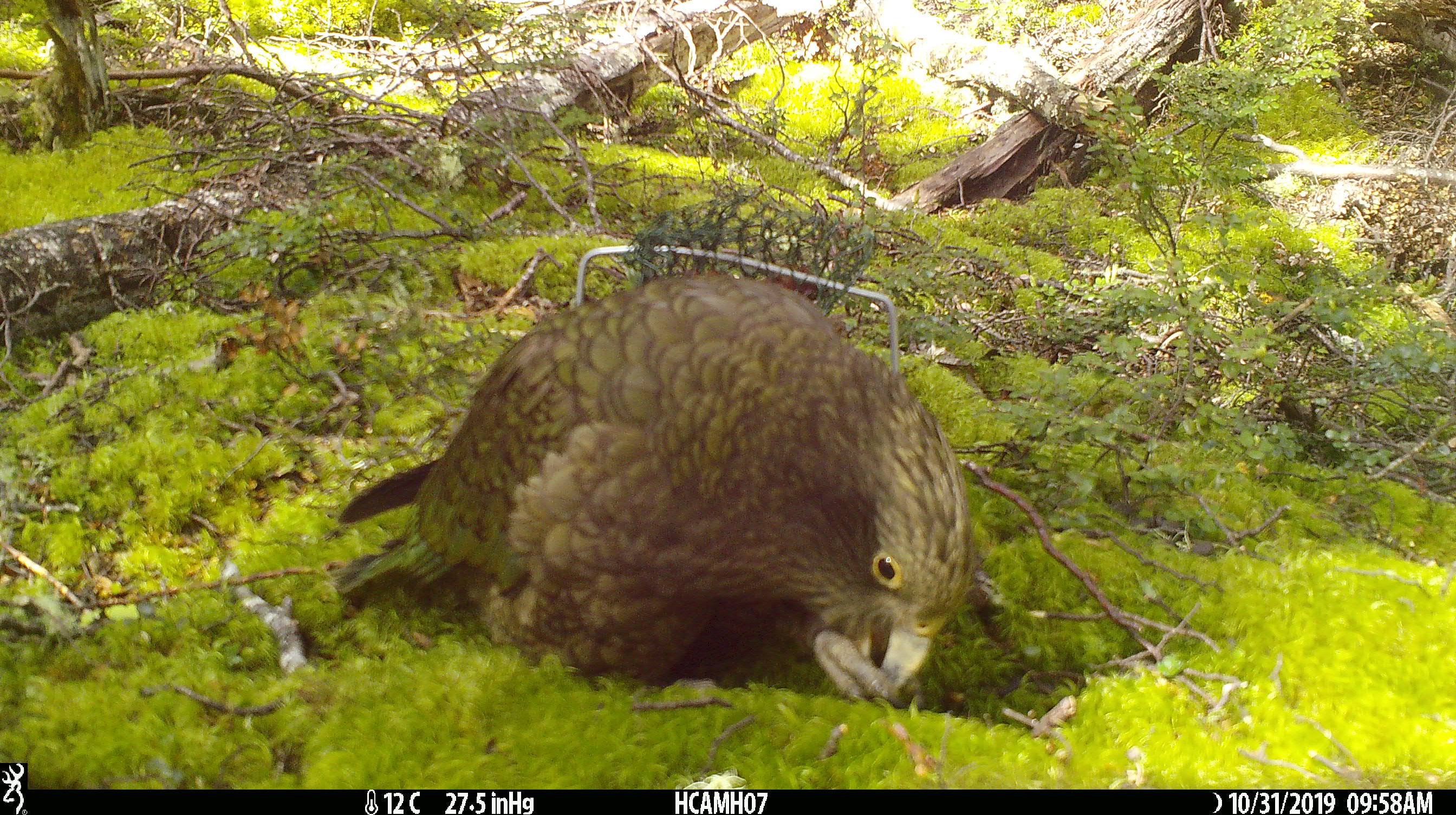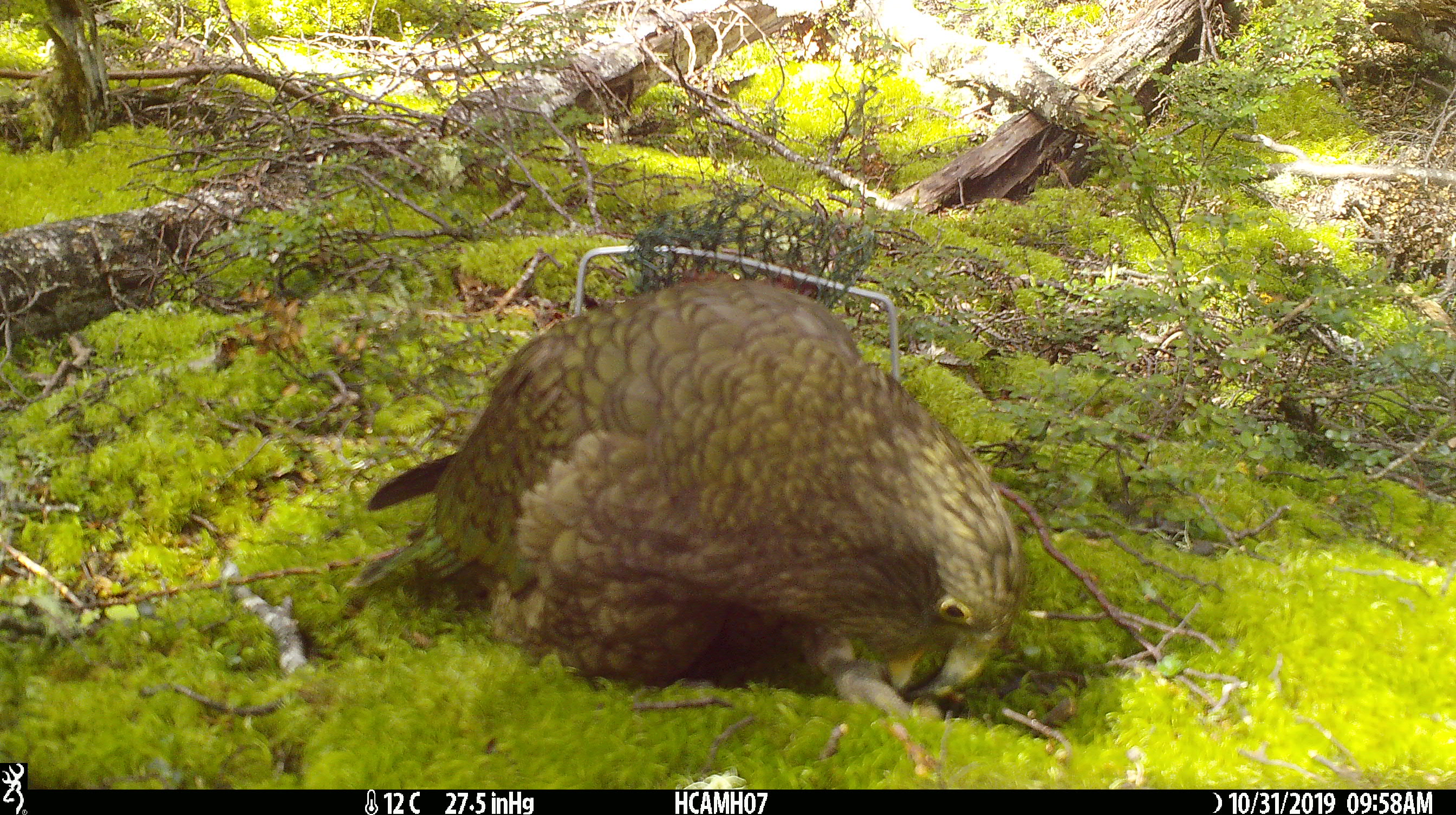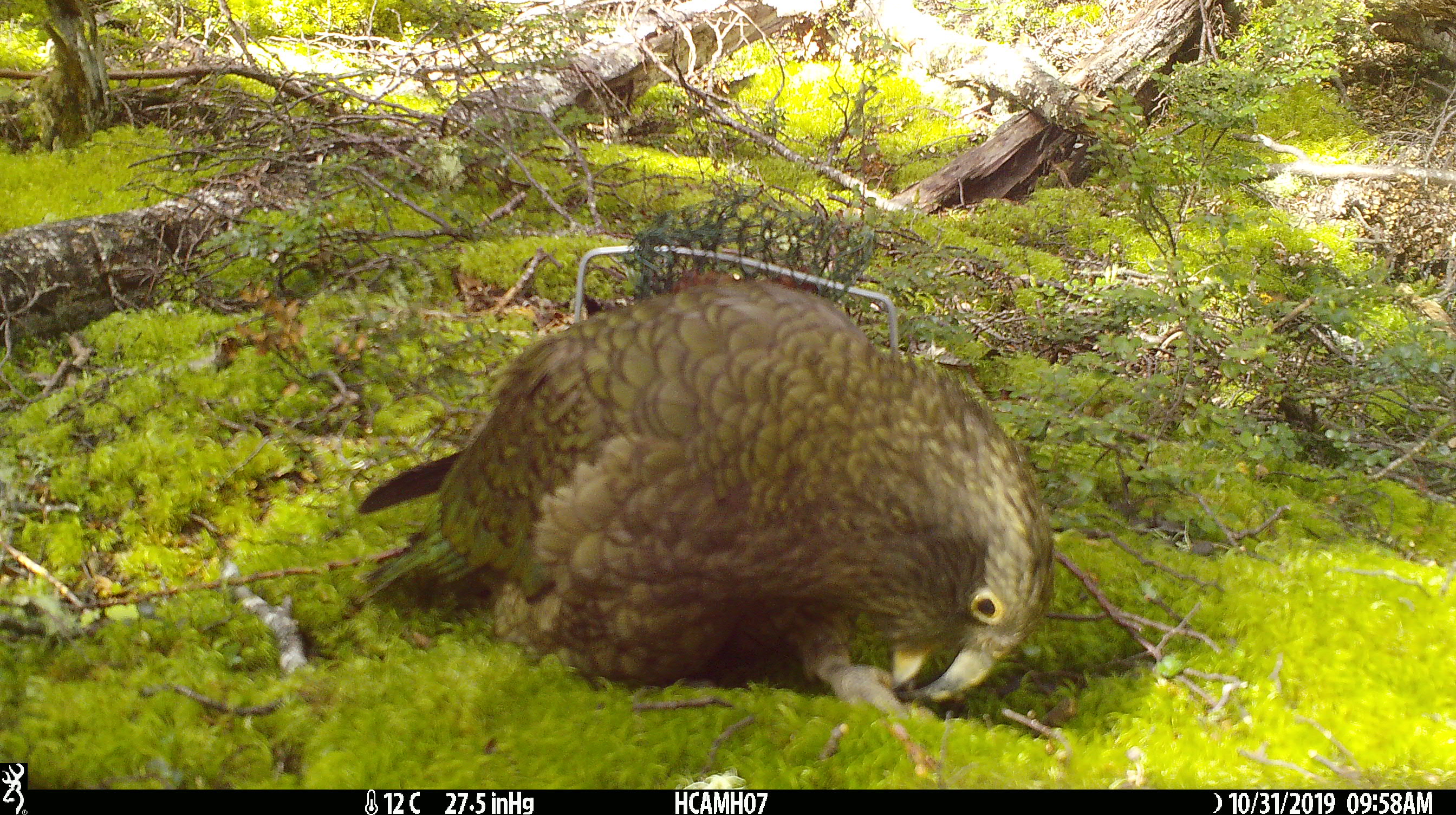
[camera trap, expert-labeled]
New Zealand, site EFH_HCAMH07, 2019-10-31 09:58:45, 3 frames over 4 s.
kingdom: Animalia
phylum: Chordata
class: Aves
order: Psittaciformes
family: Strigopidae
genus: Nestor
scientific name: Nestor notabilis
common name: kea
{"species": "kea (Nestor notabilis)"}